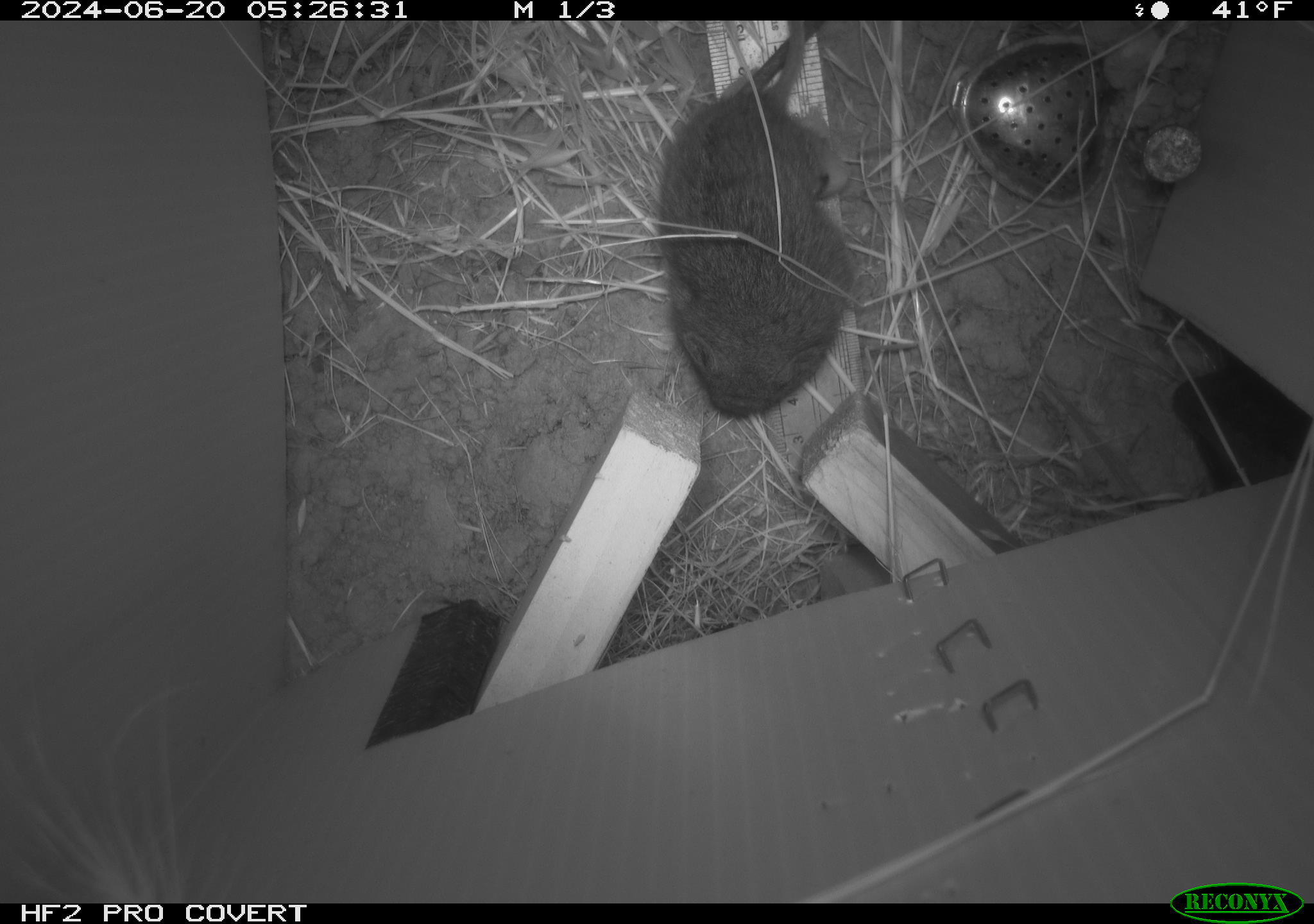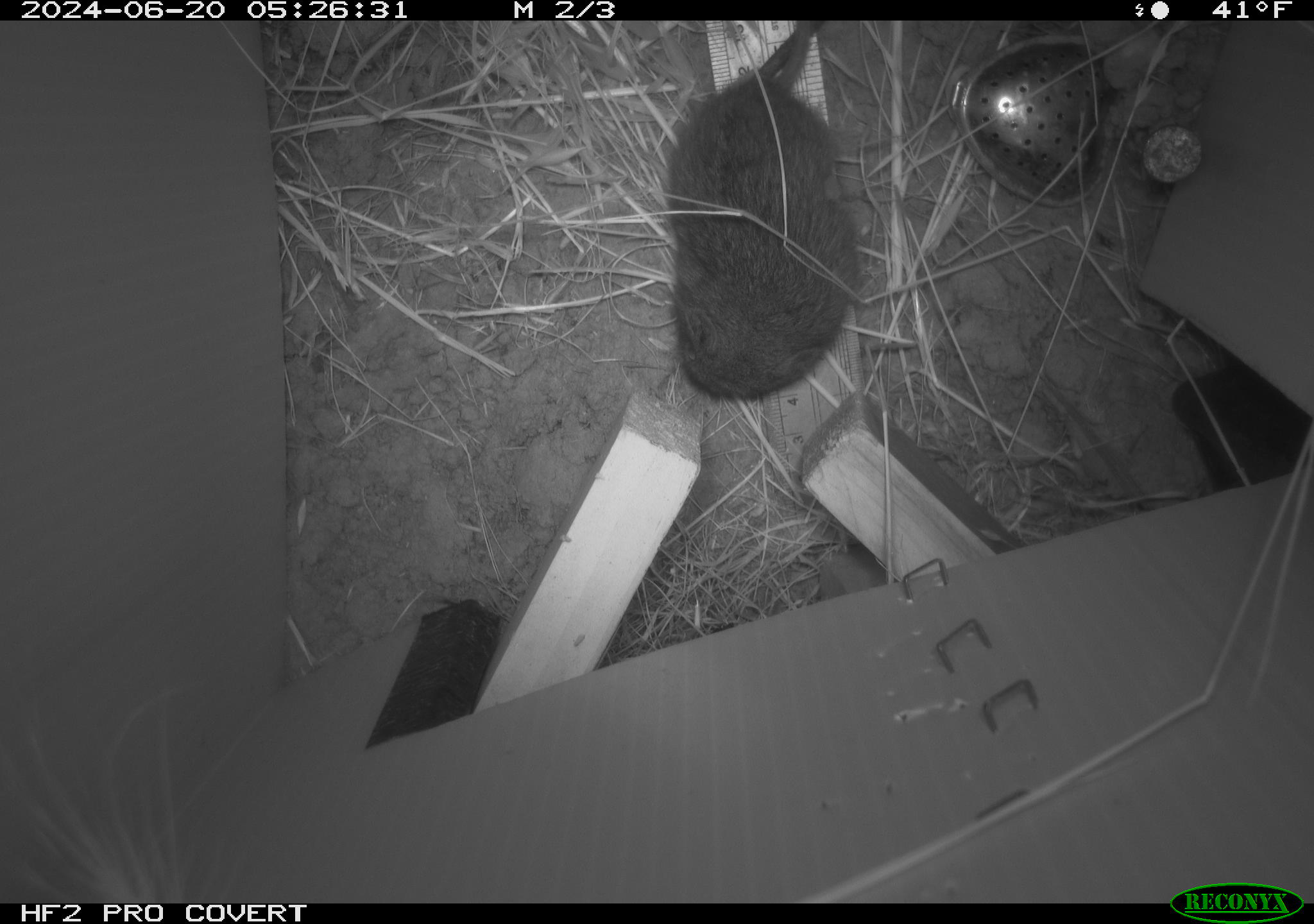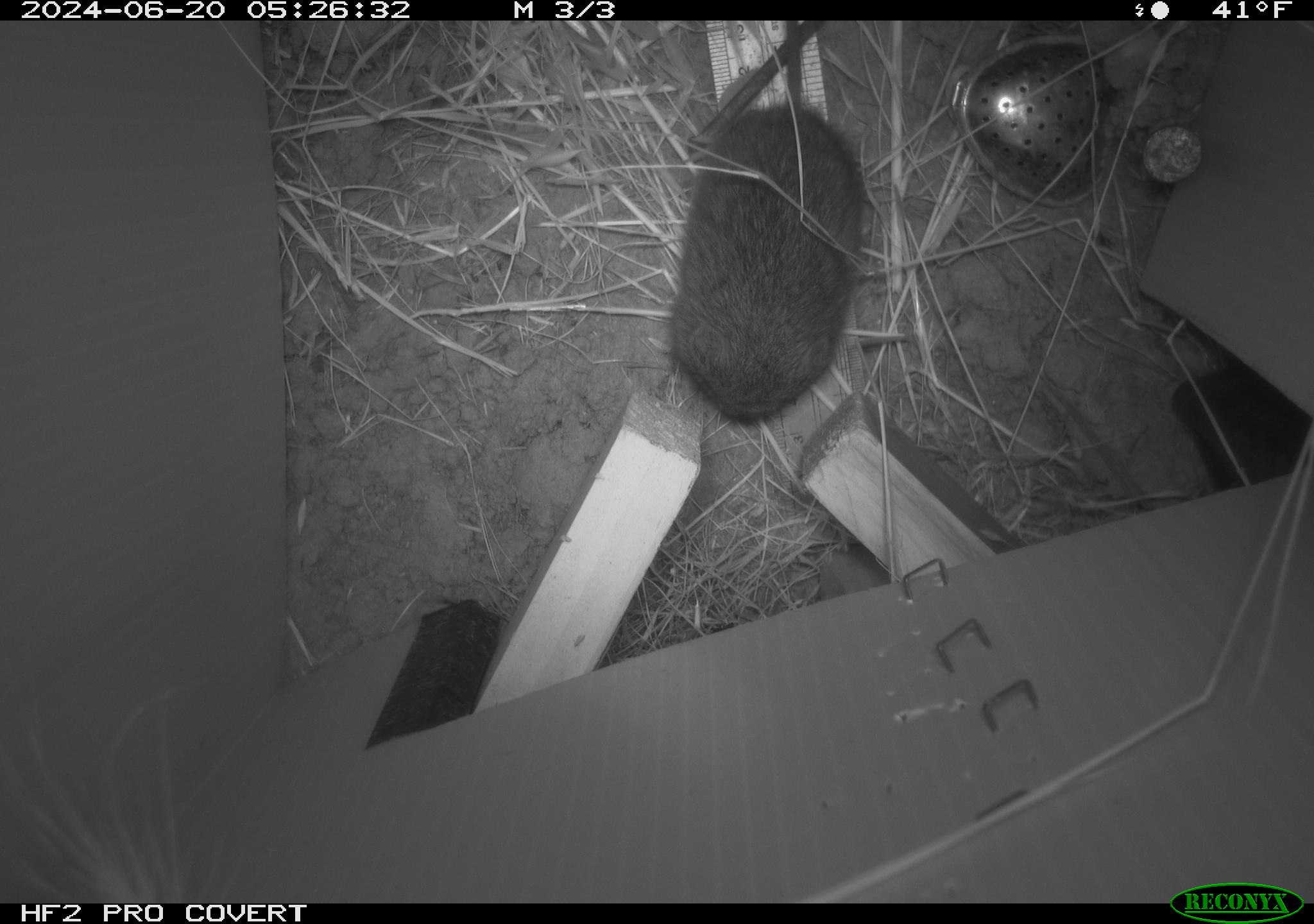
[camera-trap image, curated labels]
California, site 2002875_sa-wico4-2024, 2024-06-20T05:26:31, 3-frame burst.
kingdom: Animalia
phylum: Chordata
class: Mammalia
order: Rodentia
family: Cricetidae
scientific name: Arvicolinae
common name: voles, lemmings, and muskrats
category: arvicolinae subfamily